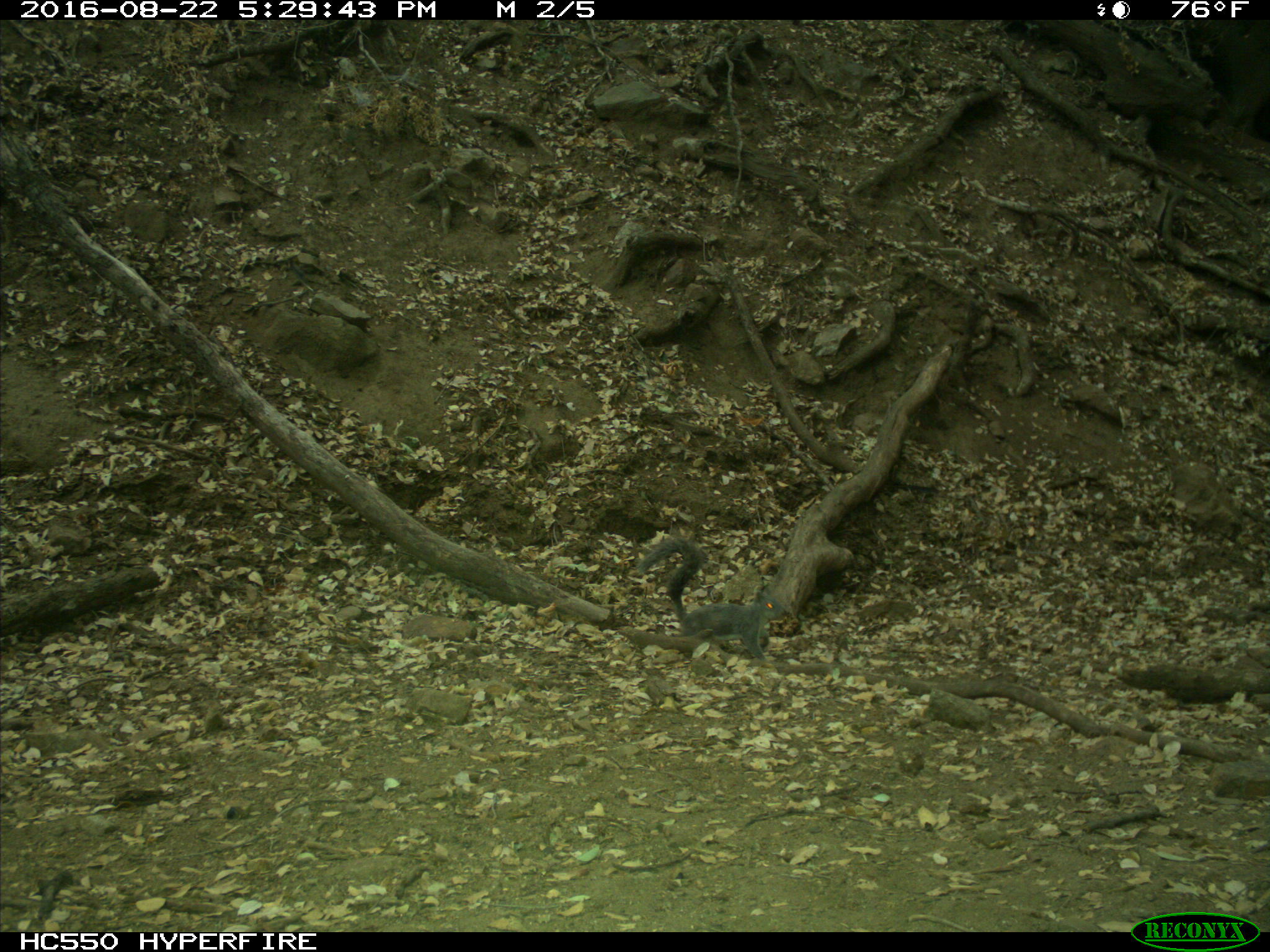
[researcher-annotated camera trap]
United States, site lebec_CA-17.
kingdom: Animalia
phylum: Chordata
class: Mammalia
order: Rodentia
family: Sciuridae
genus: Sciurus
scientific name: Sciurus carolinensis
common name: eastern gray squirrel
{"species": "Sciurus carolinensis (eastern gray squirrel)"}